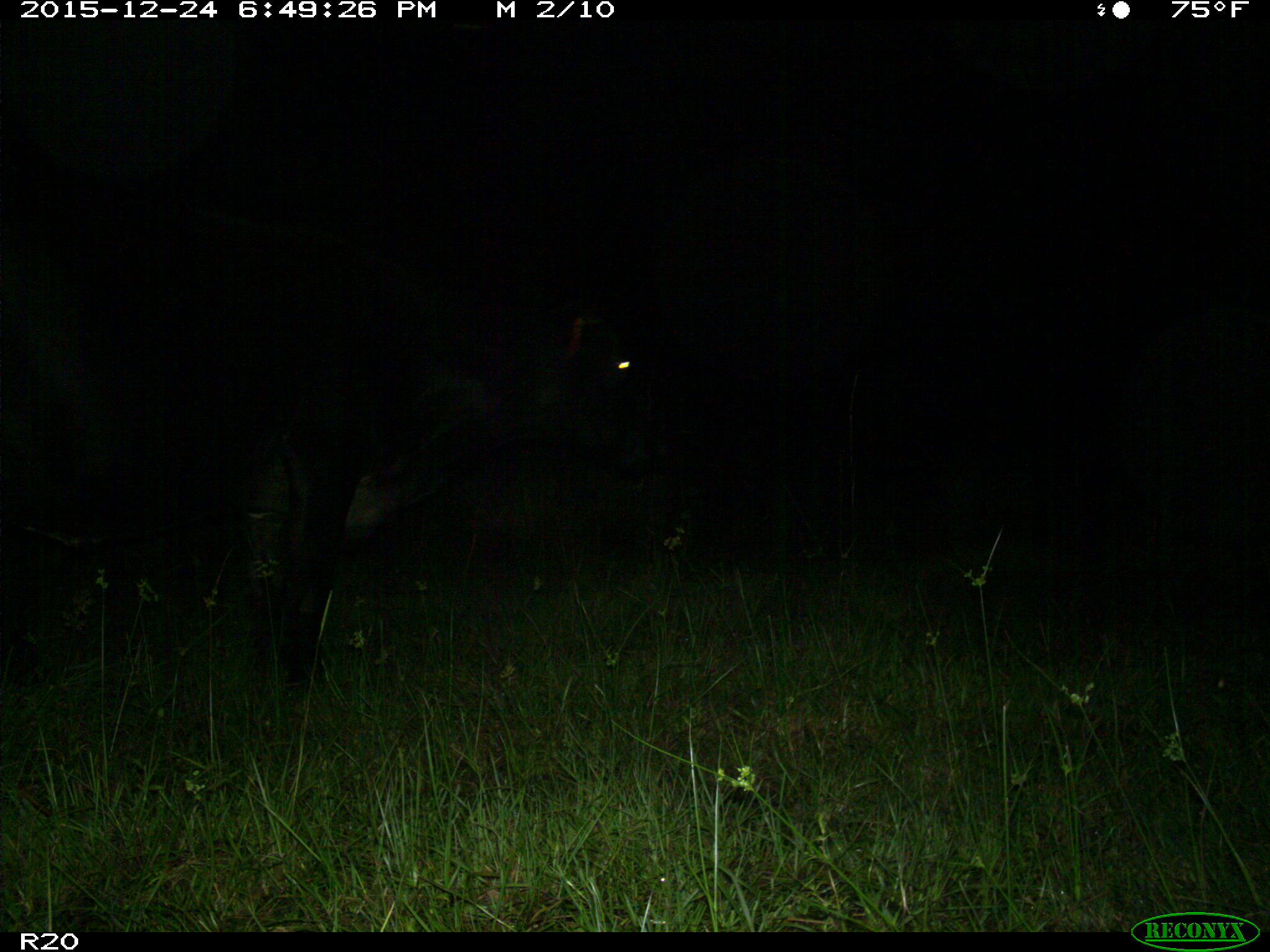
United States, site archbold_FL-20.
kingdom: Animalia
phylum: Chordata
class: Mammalia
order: Artiodactyla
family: Bovidae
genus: Bos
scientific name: Bos taurus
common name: domestic cow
Bos taurus (domestic cow).